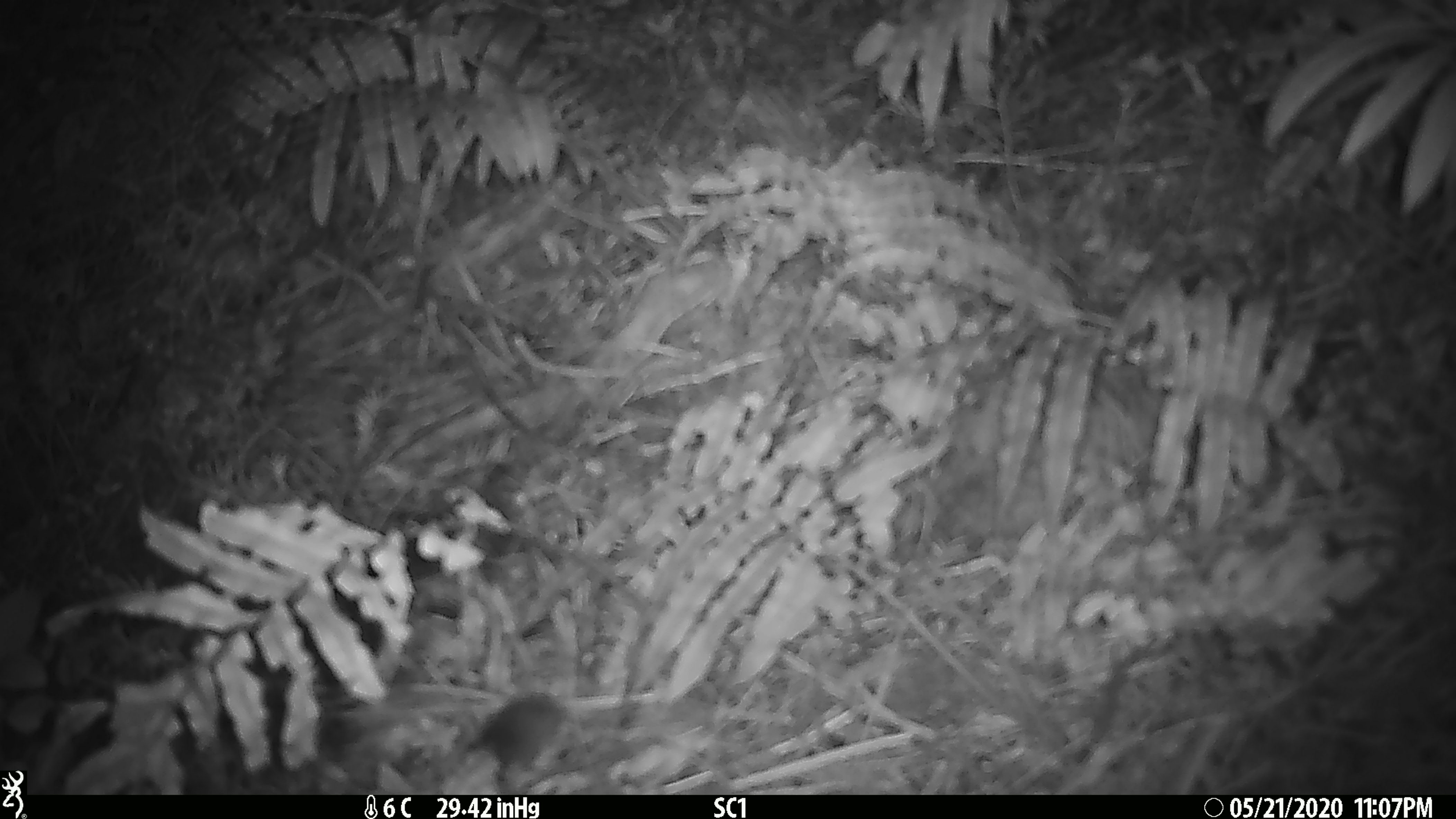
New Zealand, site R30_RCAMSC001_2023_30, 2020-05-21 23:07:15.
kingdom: Animalia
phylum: Chordata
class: Mammalia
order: Rodentia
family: Muridae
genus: Mus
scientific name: Mus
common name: mouse